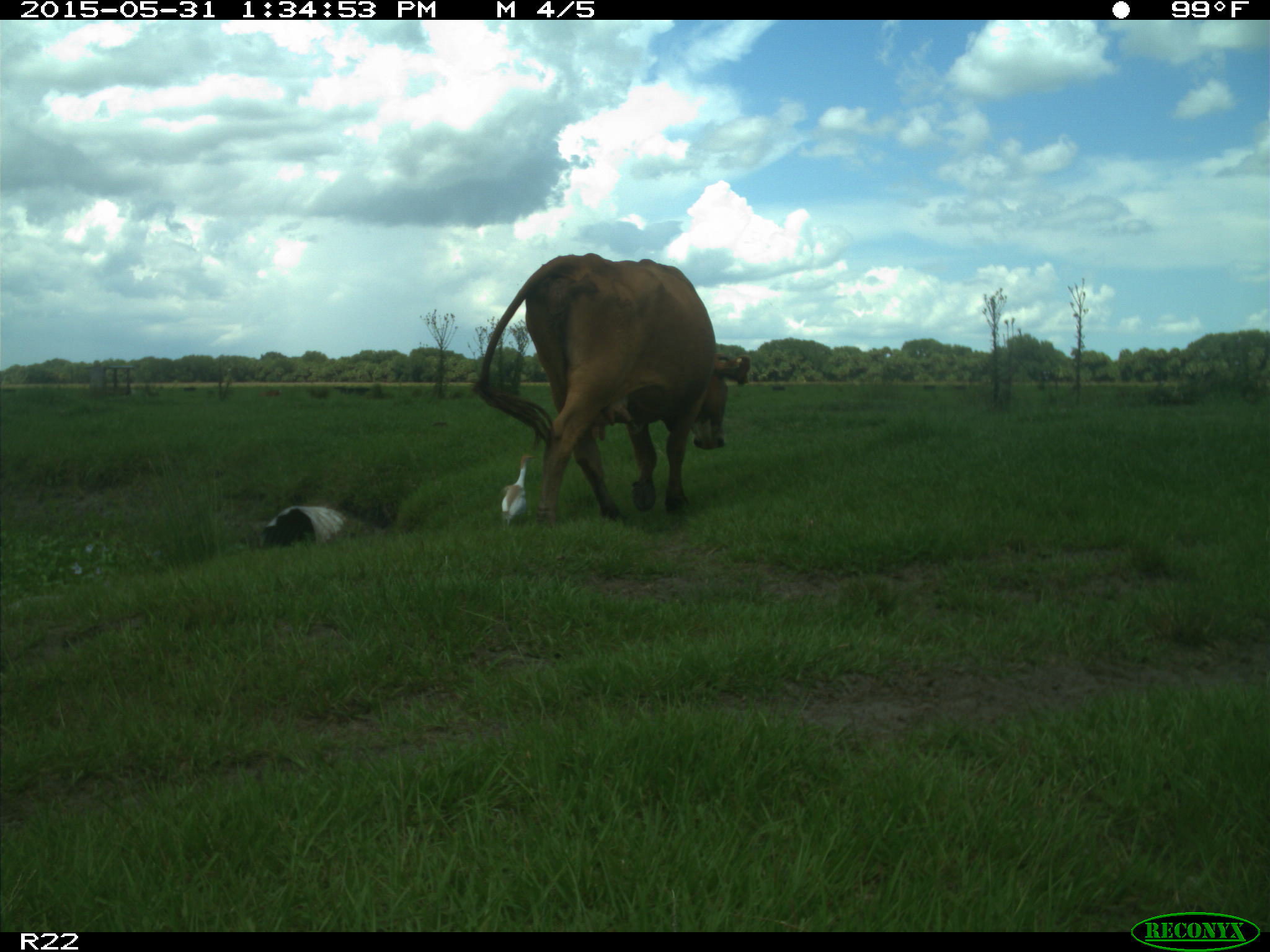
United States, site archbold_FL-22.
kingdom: Animalia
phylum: Chordata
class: Mammalia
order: Artiodactyla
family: Bovidae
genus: Bos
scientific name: Bos taurus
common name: domestic cow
Bos taurus (domestic cow).